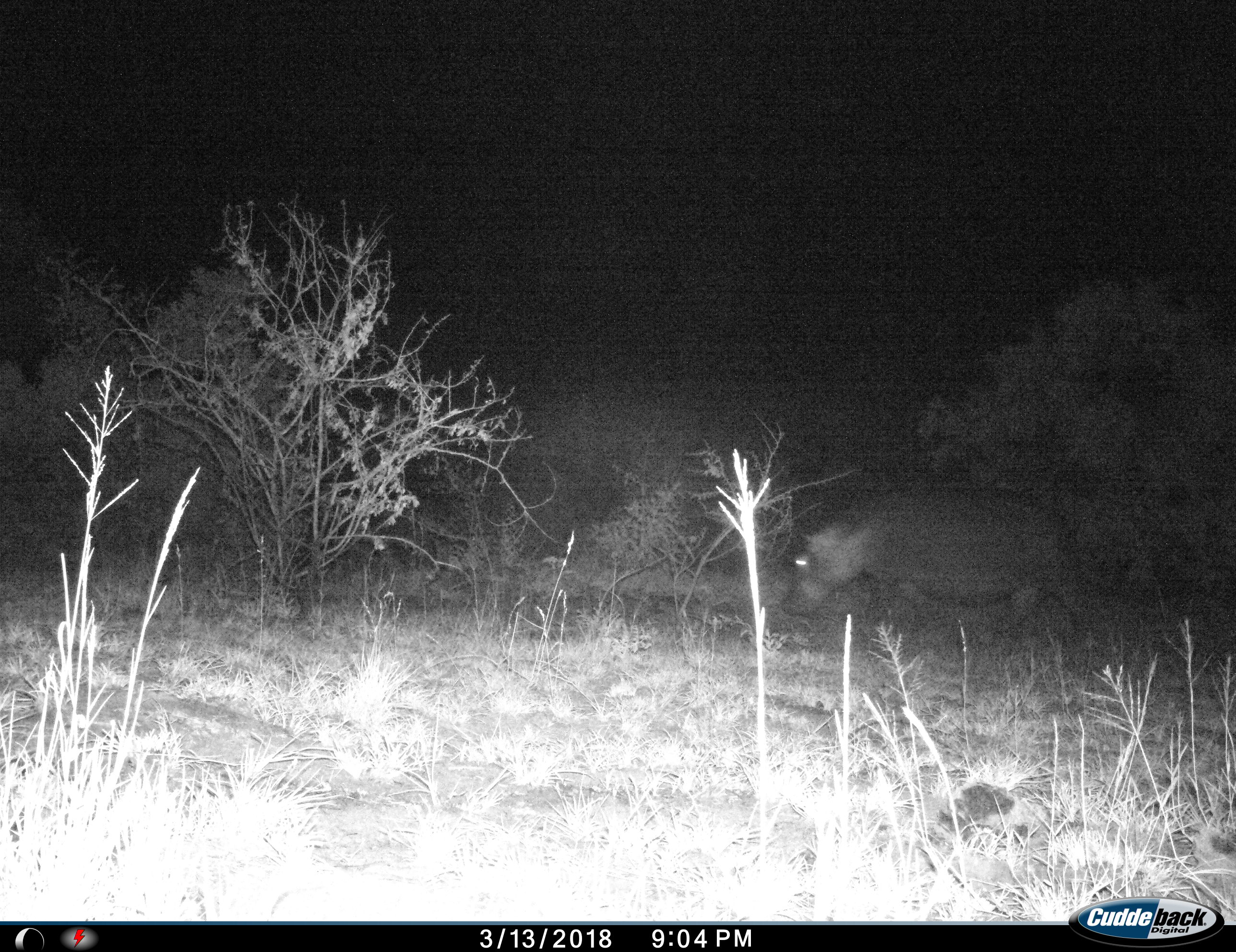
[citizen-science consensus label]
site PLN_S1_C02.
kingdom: Animalia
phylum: Chordata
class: Mammalia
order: Artiodactyla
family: Hippopotamidae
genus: Hippopotamus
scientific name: Hippopotamus amphibius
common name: hippopotamus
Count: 1.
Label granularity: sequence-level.